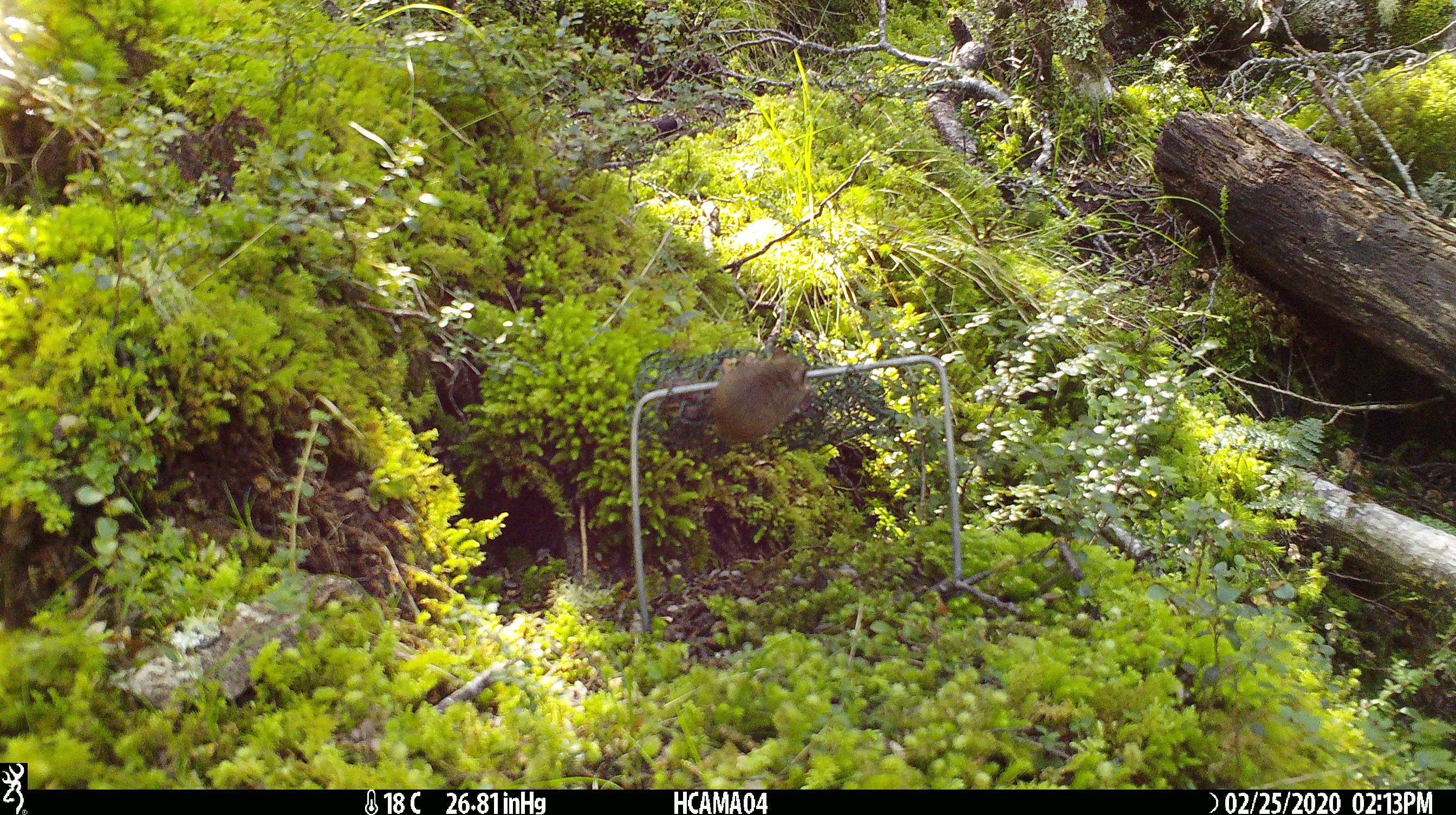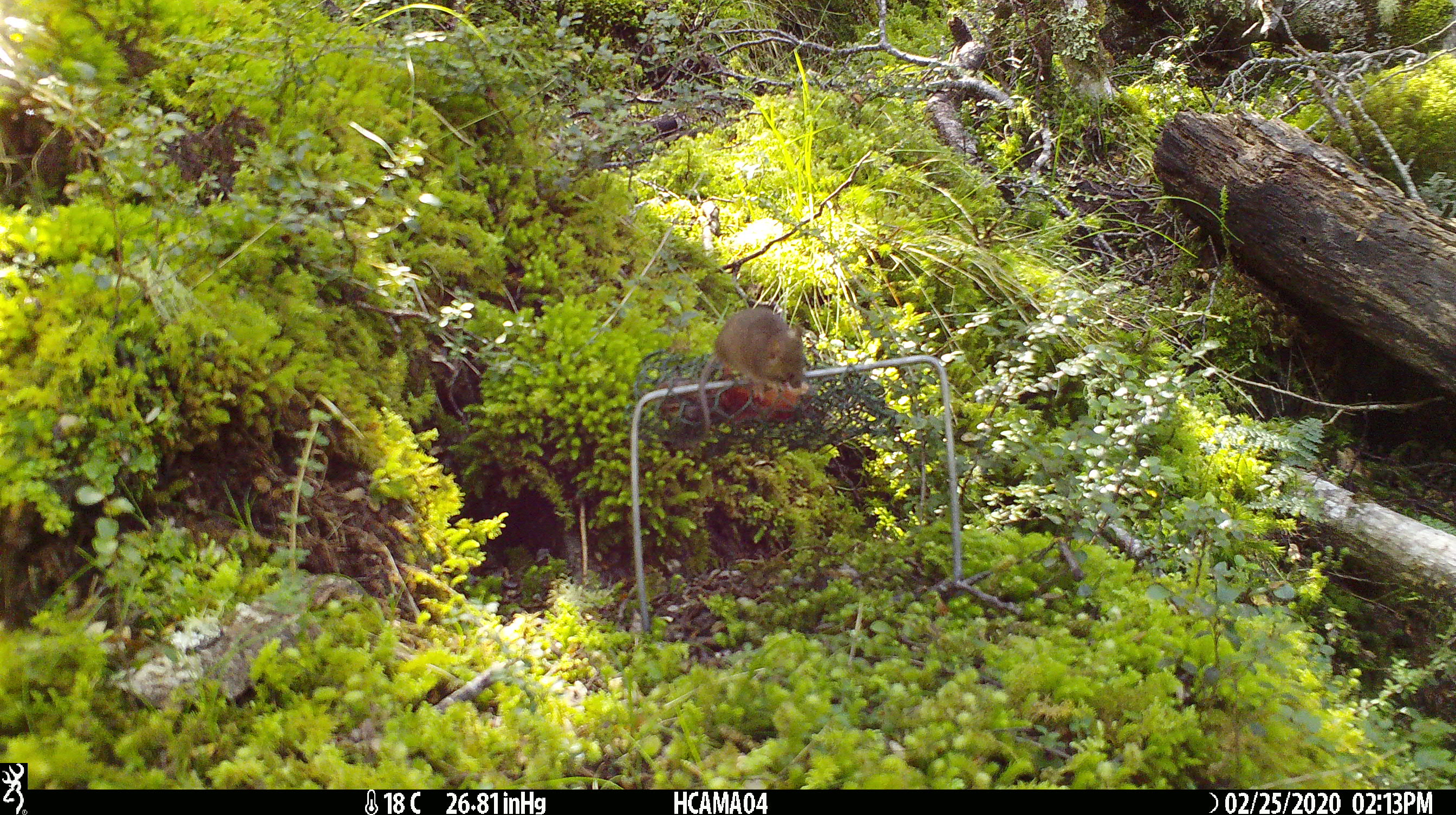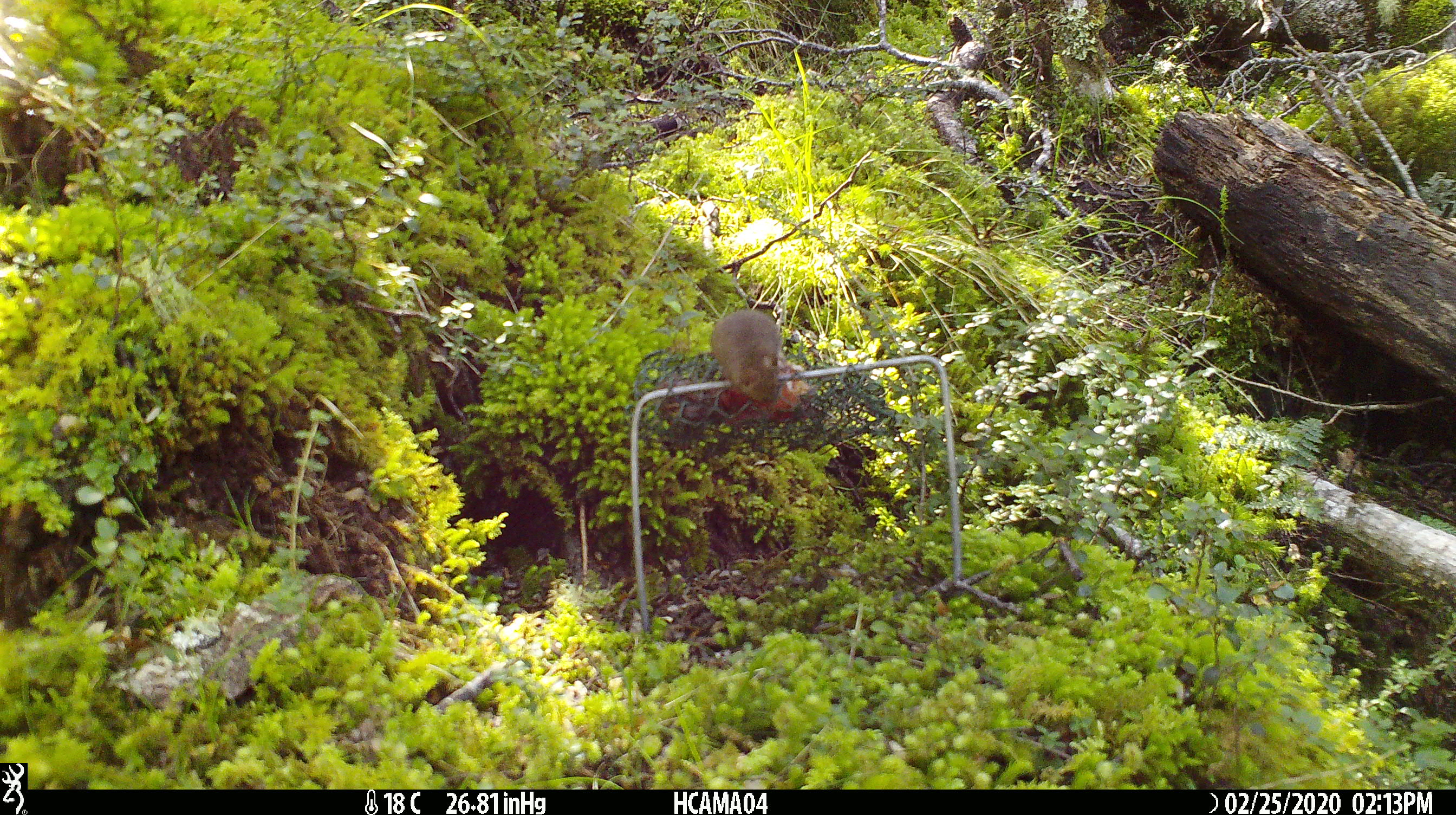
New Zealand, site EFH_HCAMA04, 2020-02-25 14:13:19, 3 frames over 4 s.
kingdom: Animalia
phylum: Chordata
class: Mammalia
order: Rodentia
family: Muridae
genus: Mus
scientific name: Mus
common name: mouse